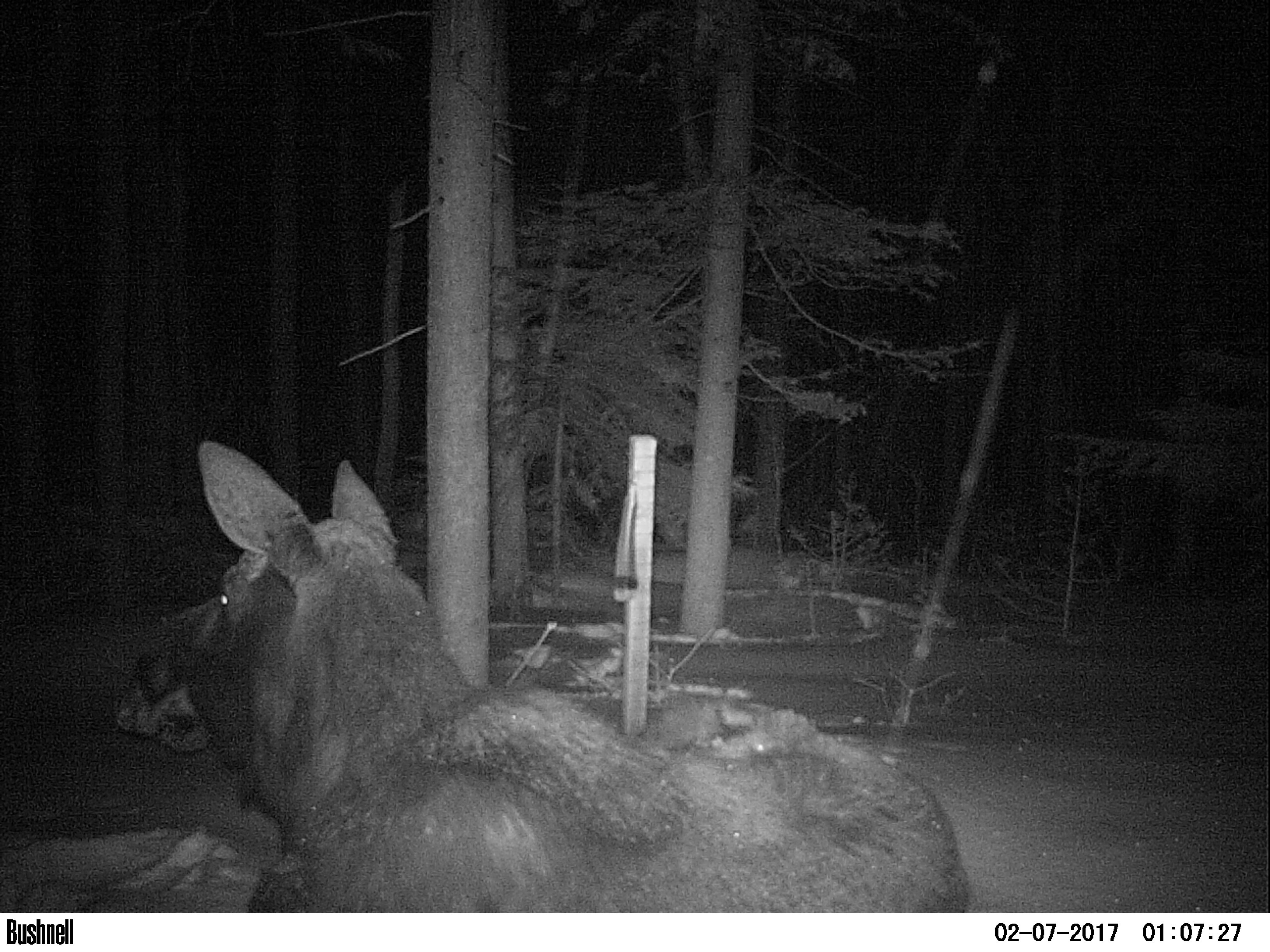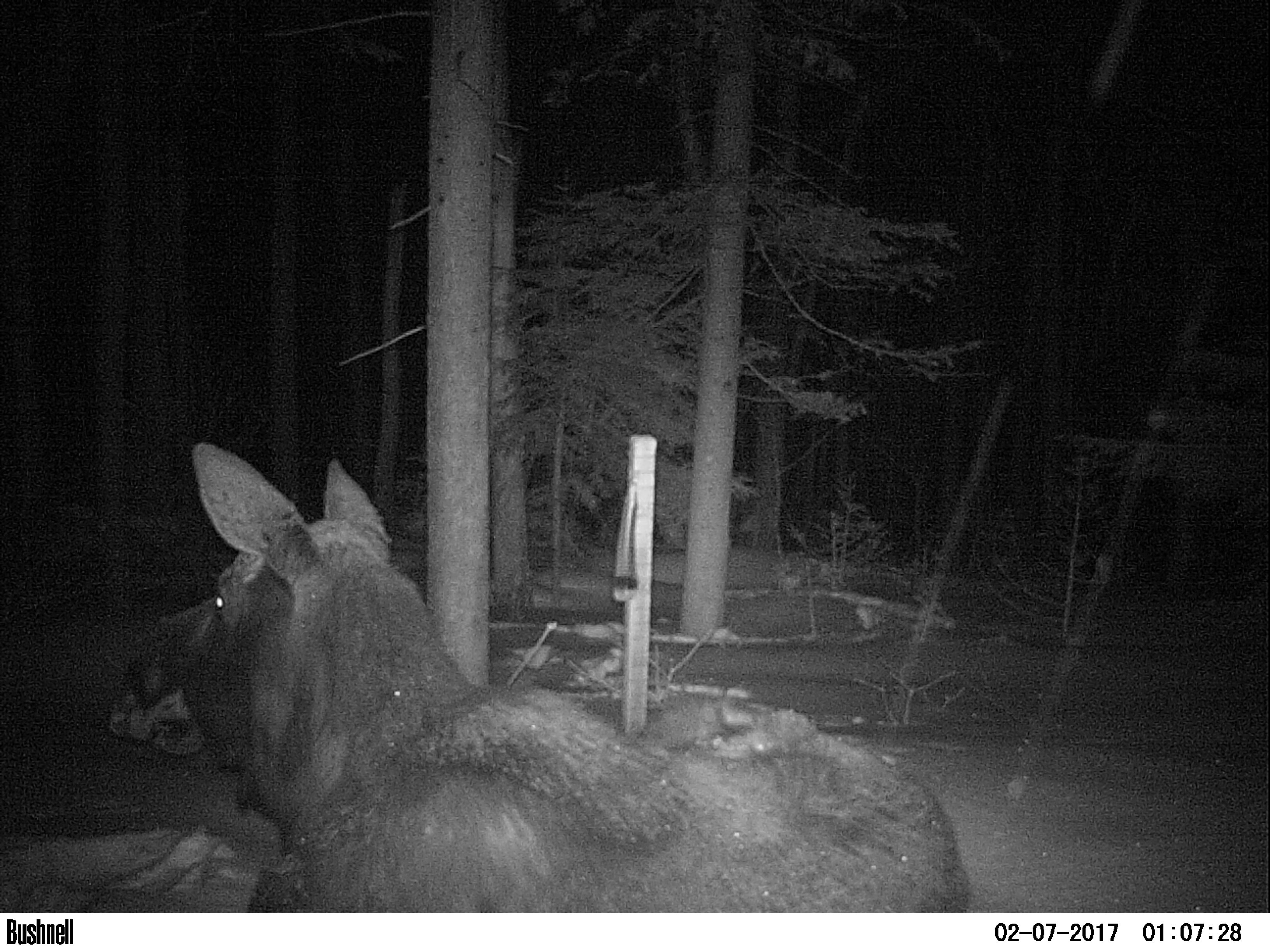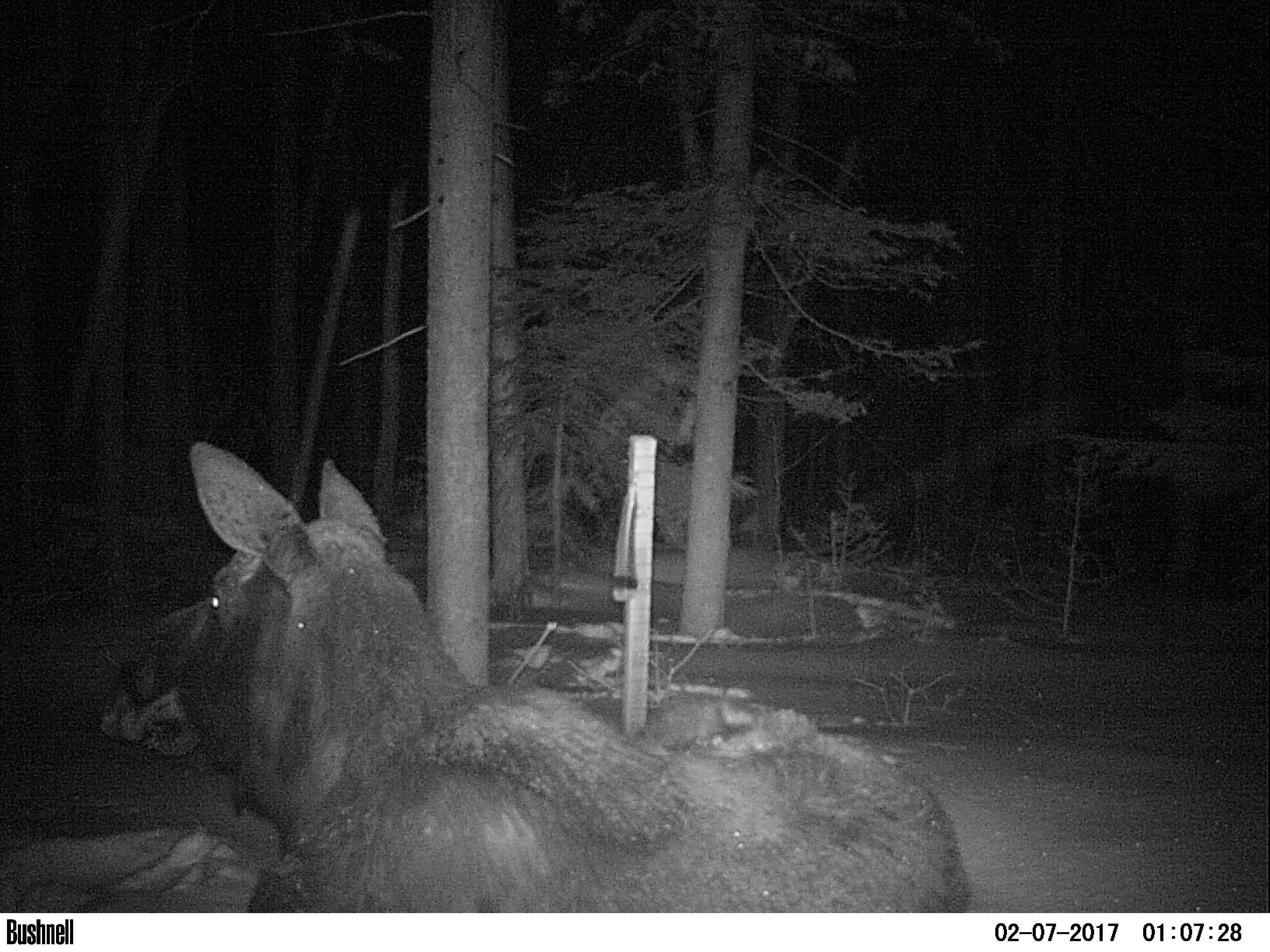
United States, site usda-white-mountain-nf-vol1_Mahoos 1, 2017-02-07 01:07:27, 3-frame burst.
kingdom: Animalia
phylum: Chordata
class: Mammalia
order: Artiodactyla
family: Cervidae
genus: Alces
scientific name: Alces alces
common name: moose